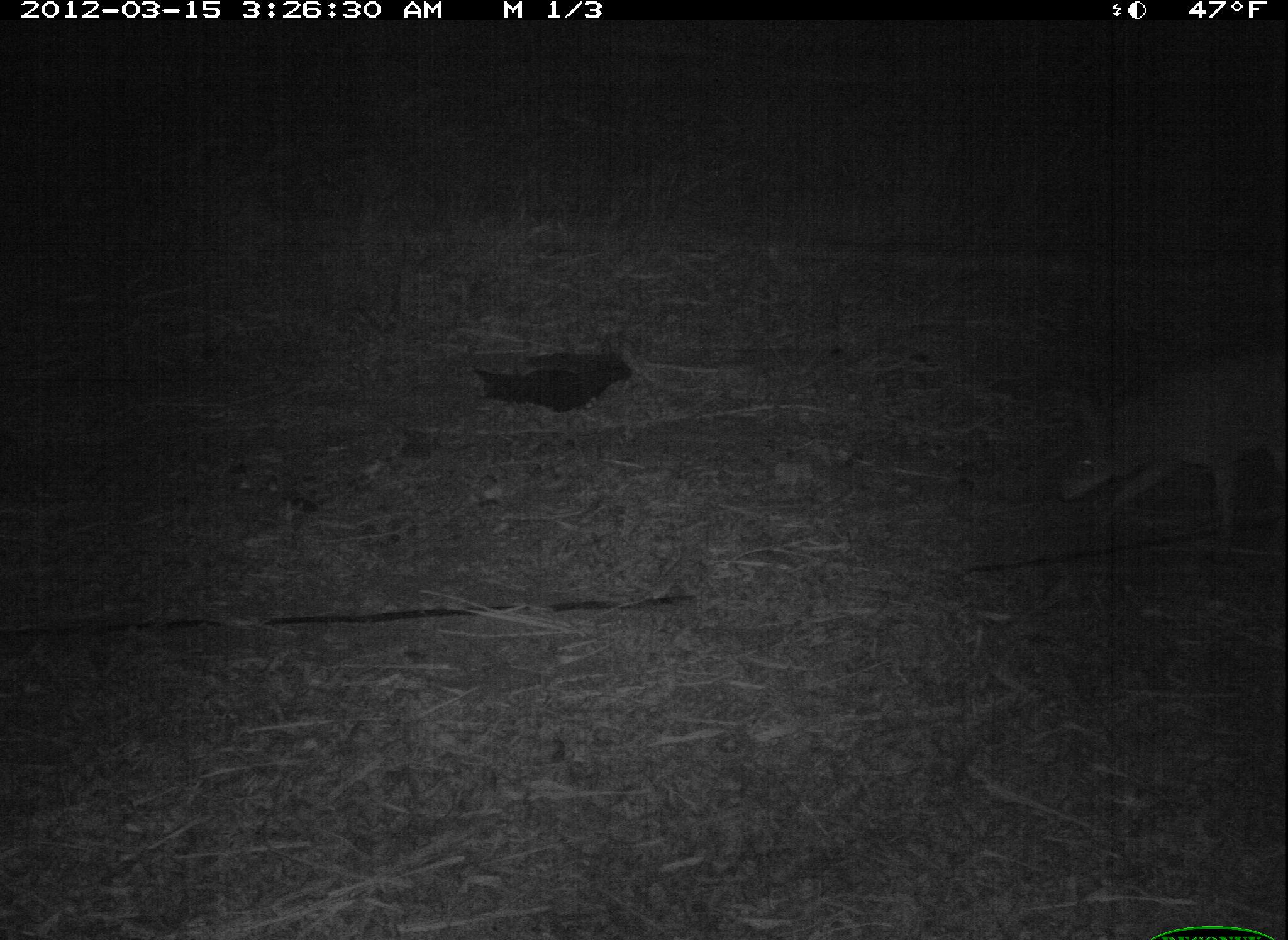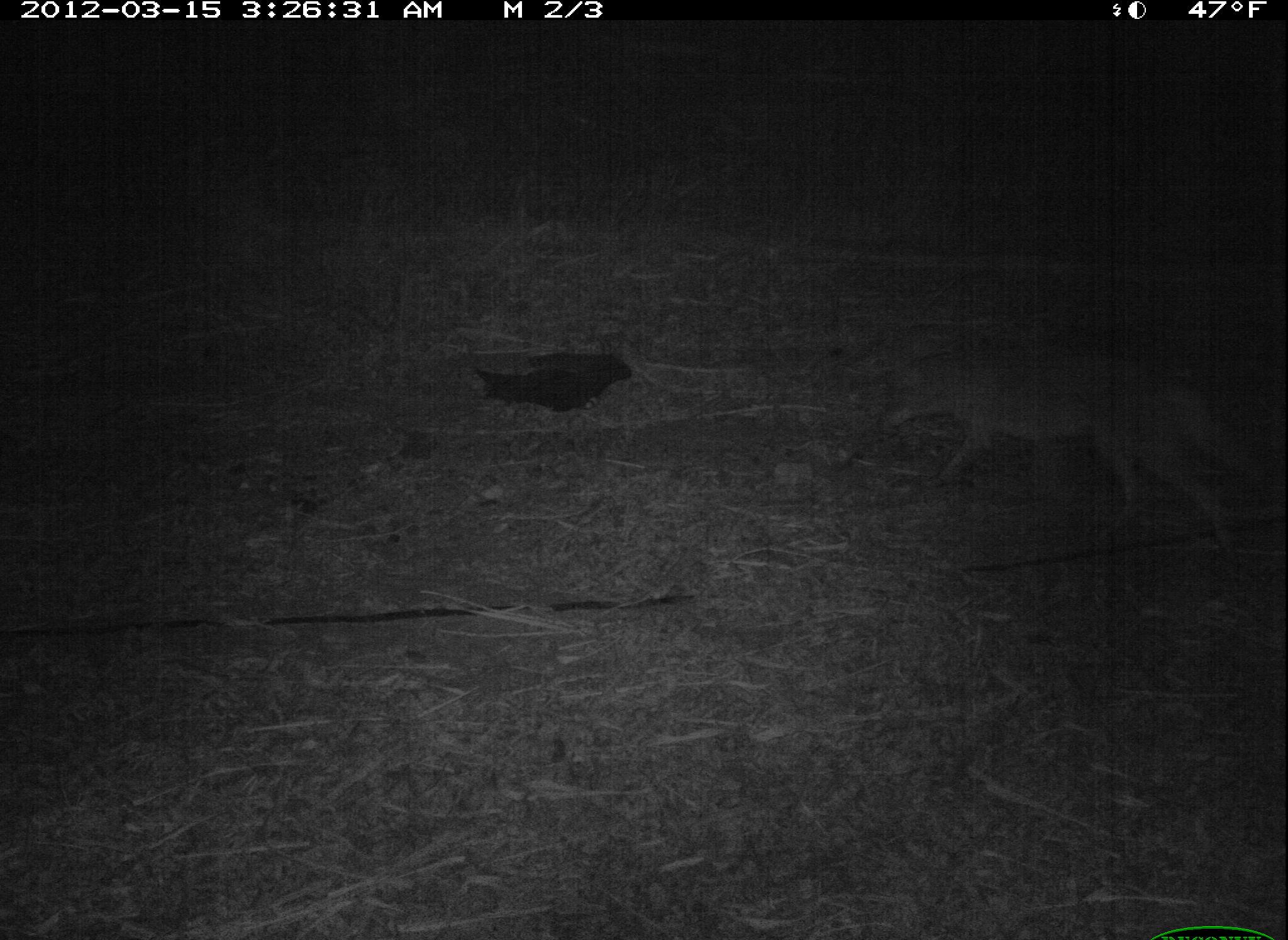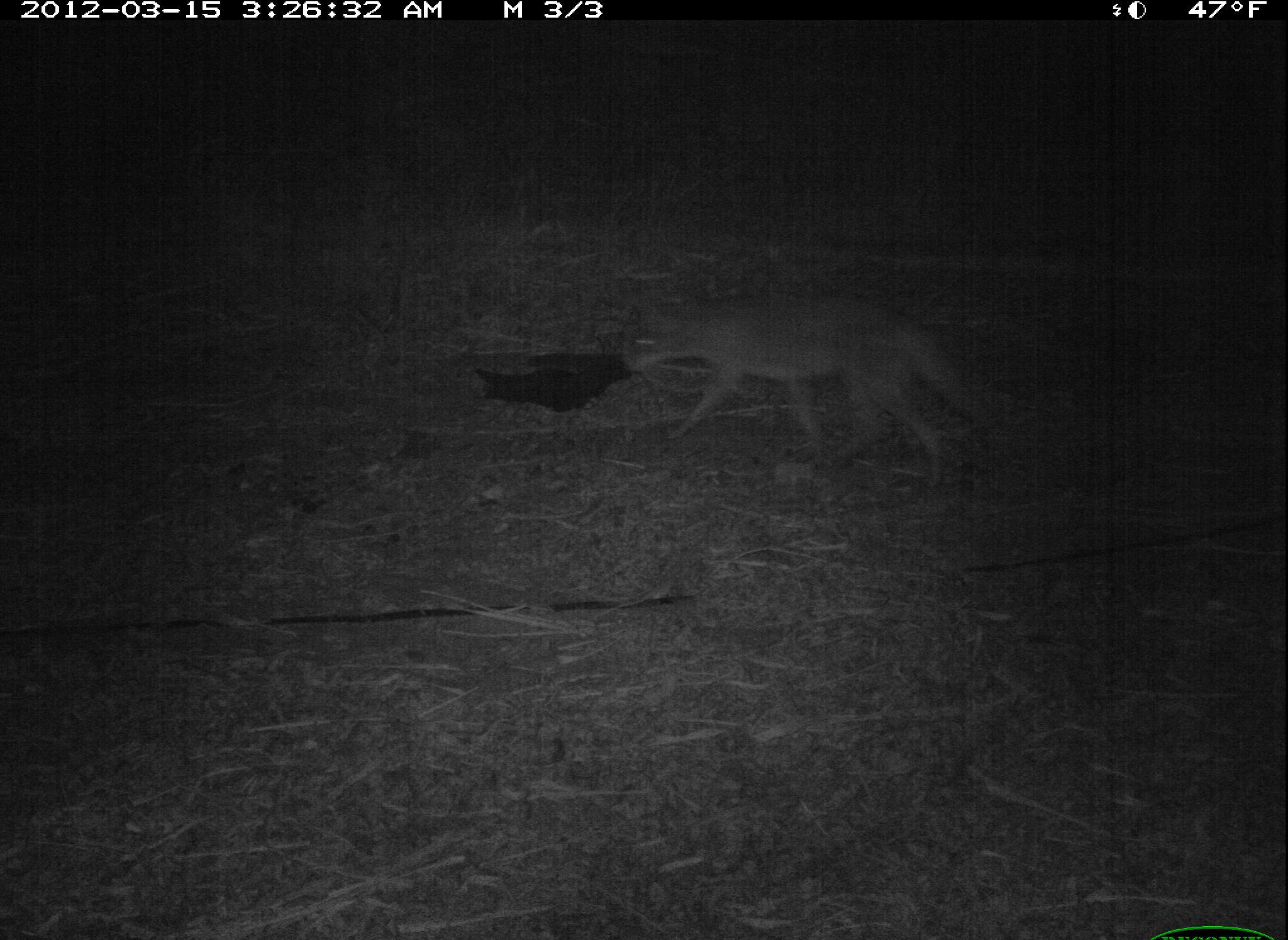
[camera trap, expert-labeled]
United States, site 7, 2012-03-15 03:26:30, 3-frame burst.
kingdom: Animalia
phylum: Chordata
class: Mammalia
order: Carnivora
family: Canidae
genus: Canis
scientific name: Canis latrans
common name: coyote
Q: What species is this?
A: Coyote (Canis latrans).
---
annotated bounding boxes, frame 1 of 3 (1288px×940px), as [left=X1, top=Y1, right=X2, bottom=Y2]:
coyote: [left=1048, top=354, right=1286, bottom=551]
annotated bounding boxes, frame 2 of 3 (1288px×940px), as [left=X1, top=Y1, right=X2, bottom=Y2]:
coyote: [left=866, top=327, right=1259, bottom=561]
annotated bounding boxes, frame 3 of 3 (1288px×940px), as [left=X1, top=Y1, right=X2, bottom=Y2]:
coyote: [left=605, top=288, right=993, bottom=491]